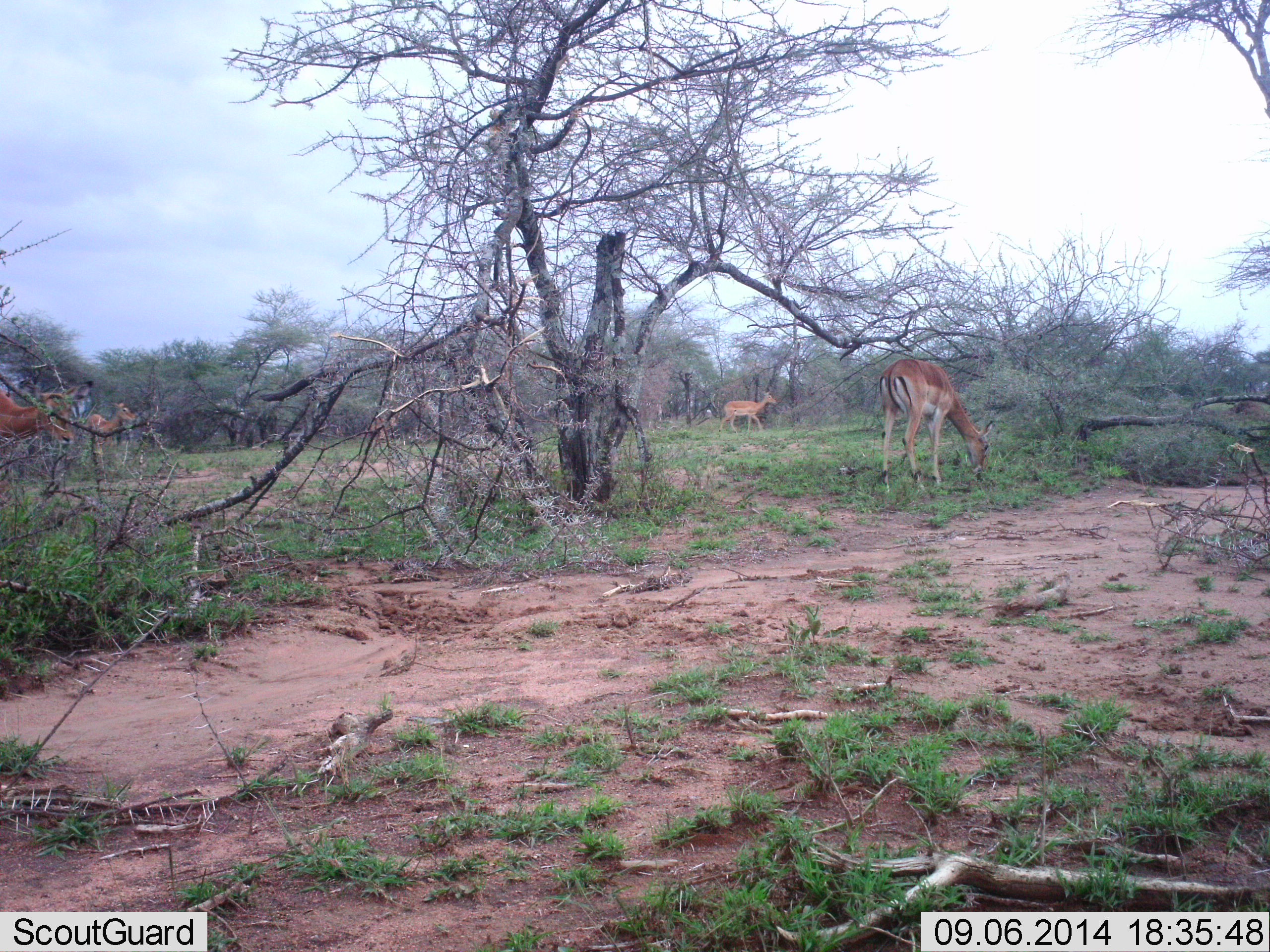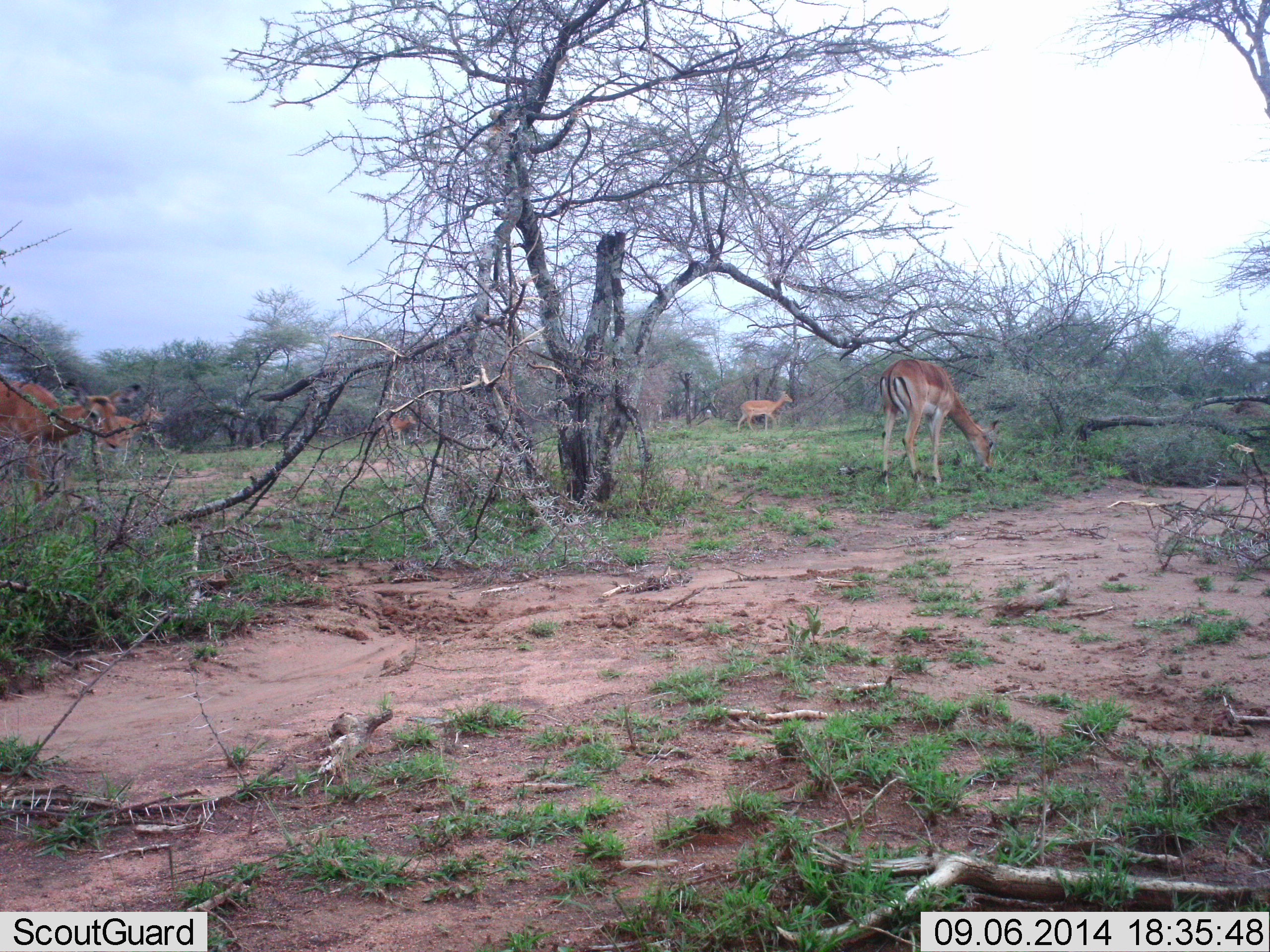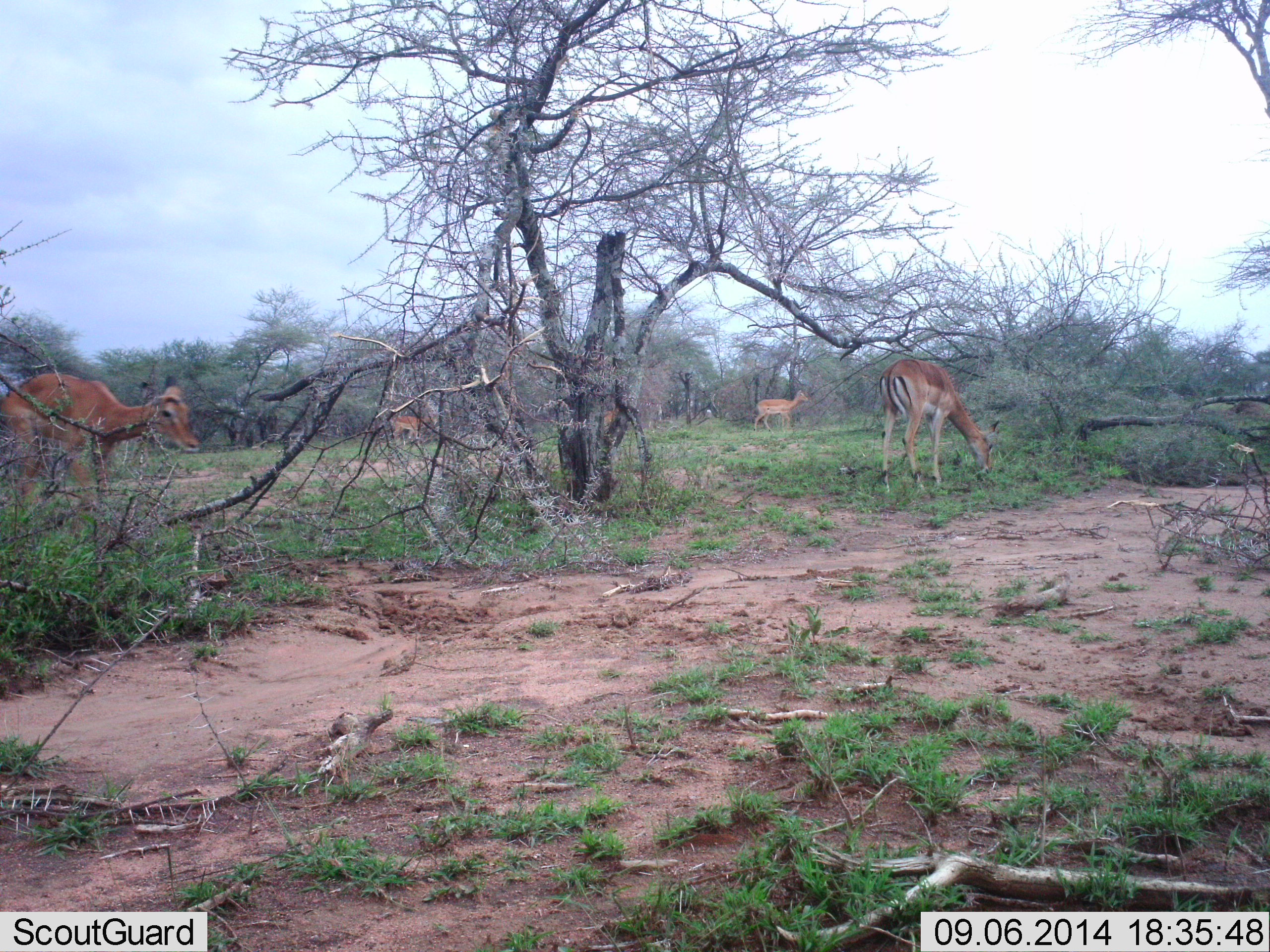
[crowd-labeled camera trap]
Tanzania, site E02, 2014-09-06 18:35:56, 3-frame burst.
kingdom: Animalia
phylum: Chordata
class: Mammalia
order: Artiodactyla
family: Bovidae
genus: Aepyceros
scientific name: Aepyceros melampus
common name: impala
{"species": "impala (Aepyceros melampus)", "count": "5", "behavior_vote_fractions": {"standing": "60%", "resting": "0%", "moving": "70%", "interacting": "0%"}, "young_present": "0%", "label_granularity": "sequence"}